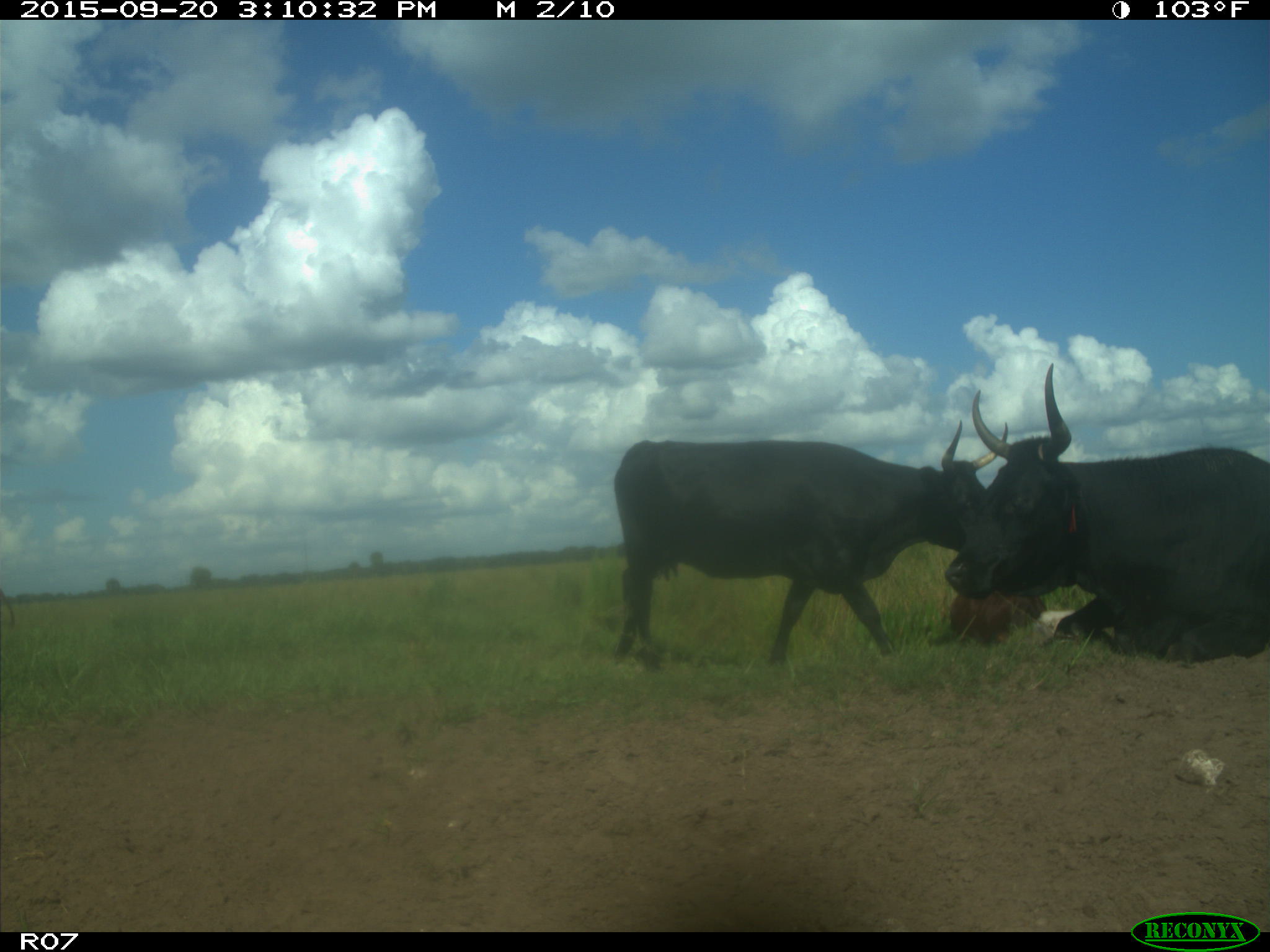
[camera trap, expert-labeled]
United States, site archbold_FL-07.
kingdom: Animalia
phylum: Chordata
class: Mammalia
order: Artiodactyla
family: Bovidae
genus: Bos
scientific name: Bos taurus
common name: domestic cow